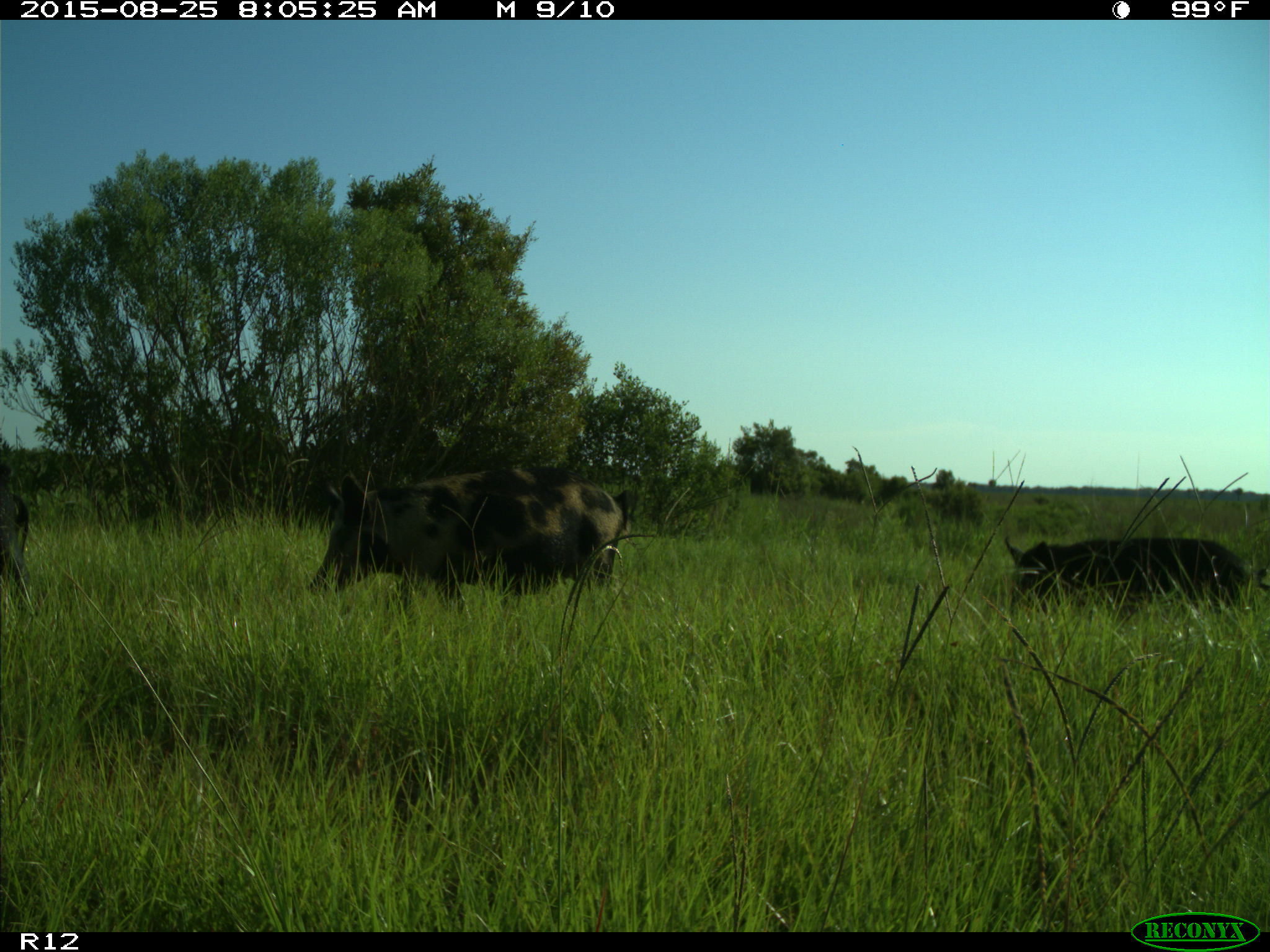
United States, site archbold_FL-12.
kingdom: Animalia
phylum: Chordata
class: Mammalia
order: Artiodactyla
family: Suidae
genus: Sus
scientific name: Sus scrofa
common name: wild boar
Sus scrofa (wild boar).